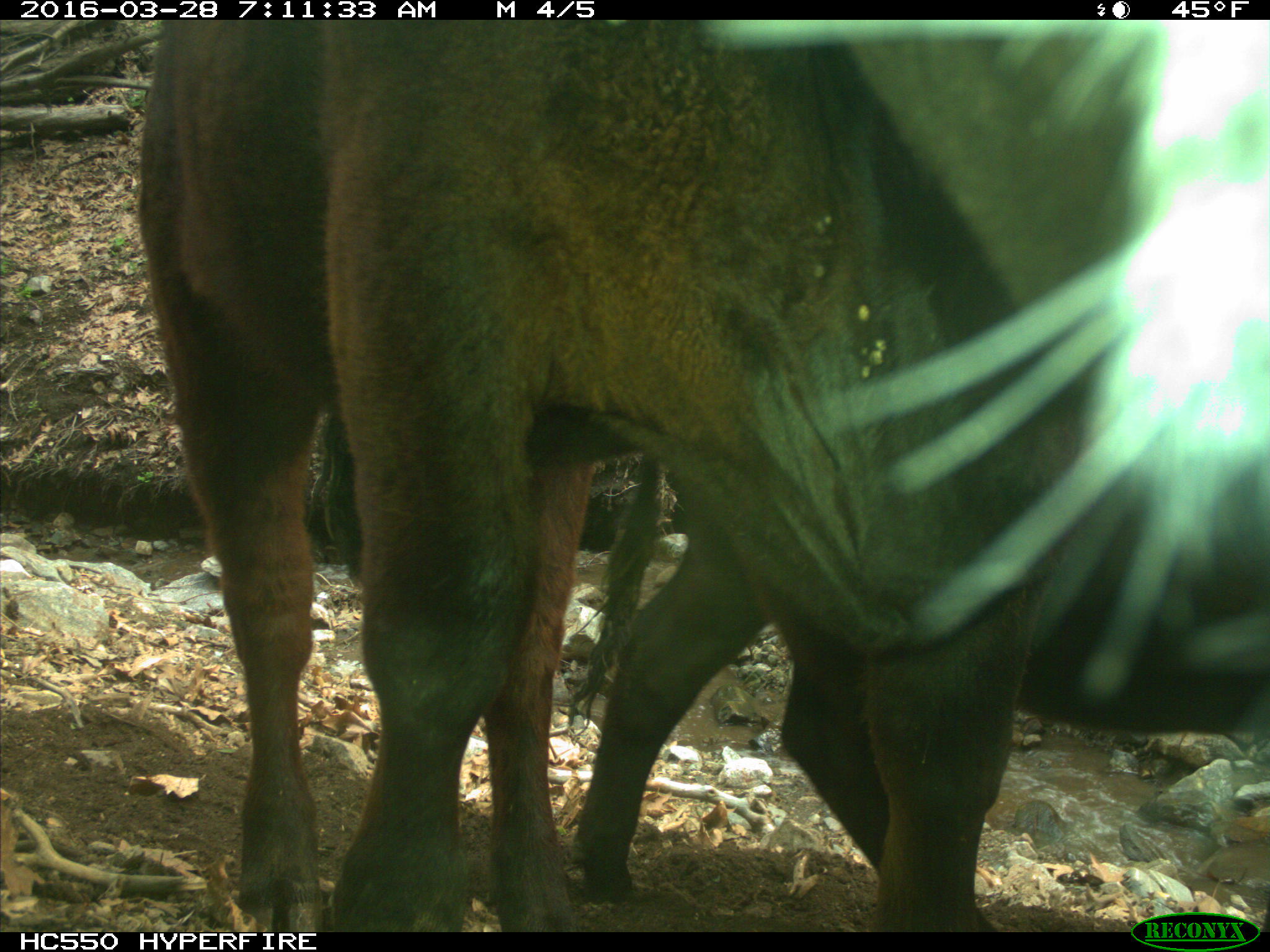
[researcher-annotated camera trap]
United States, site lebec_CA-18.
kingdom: Animalia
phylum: Chordata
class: Mammalia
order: Artiodactyla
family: Bovidae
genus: Bos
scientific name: Bos taurus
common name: domestic cow